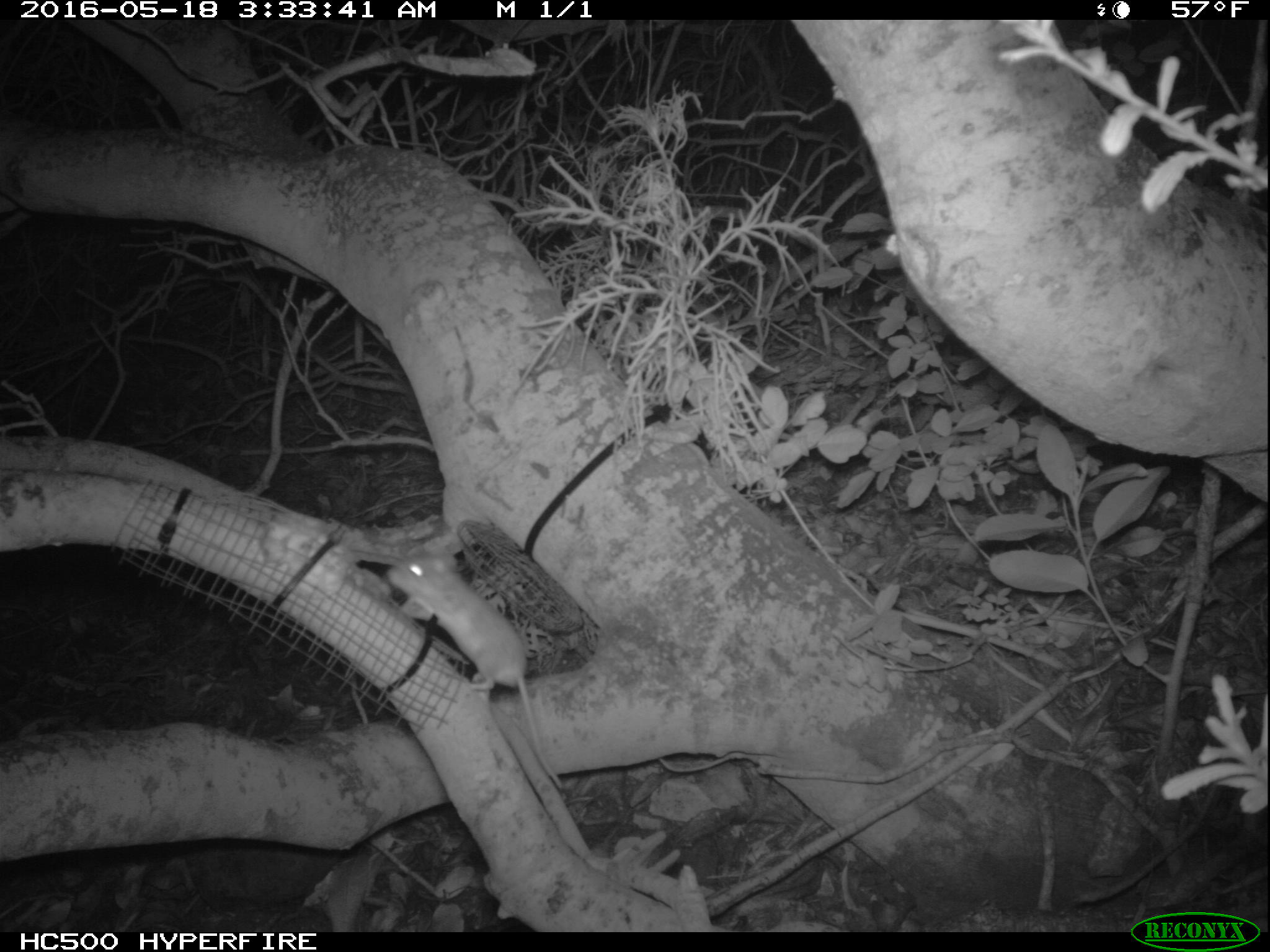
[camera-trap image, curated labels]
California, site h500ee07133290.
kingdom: Animalia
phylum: Chordata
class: Mammalia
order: Rodentia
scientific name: Rodentia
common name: rodent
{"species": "rodent (Rodentia)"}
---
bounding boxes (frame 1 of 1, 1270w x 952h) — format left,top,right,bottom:
rodent: 385,552,562,788